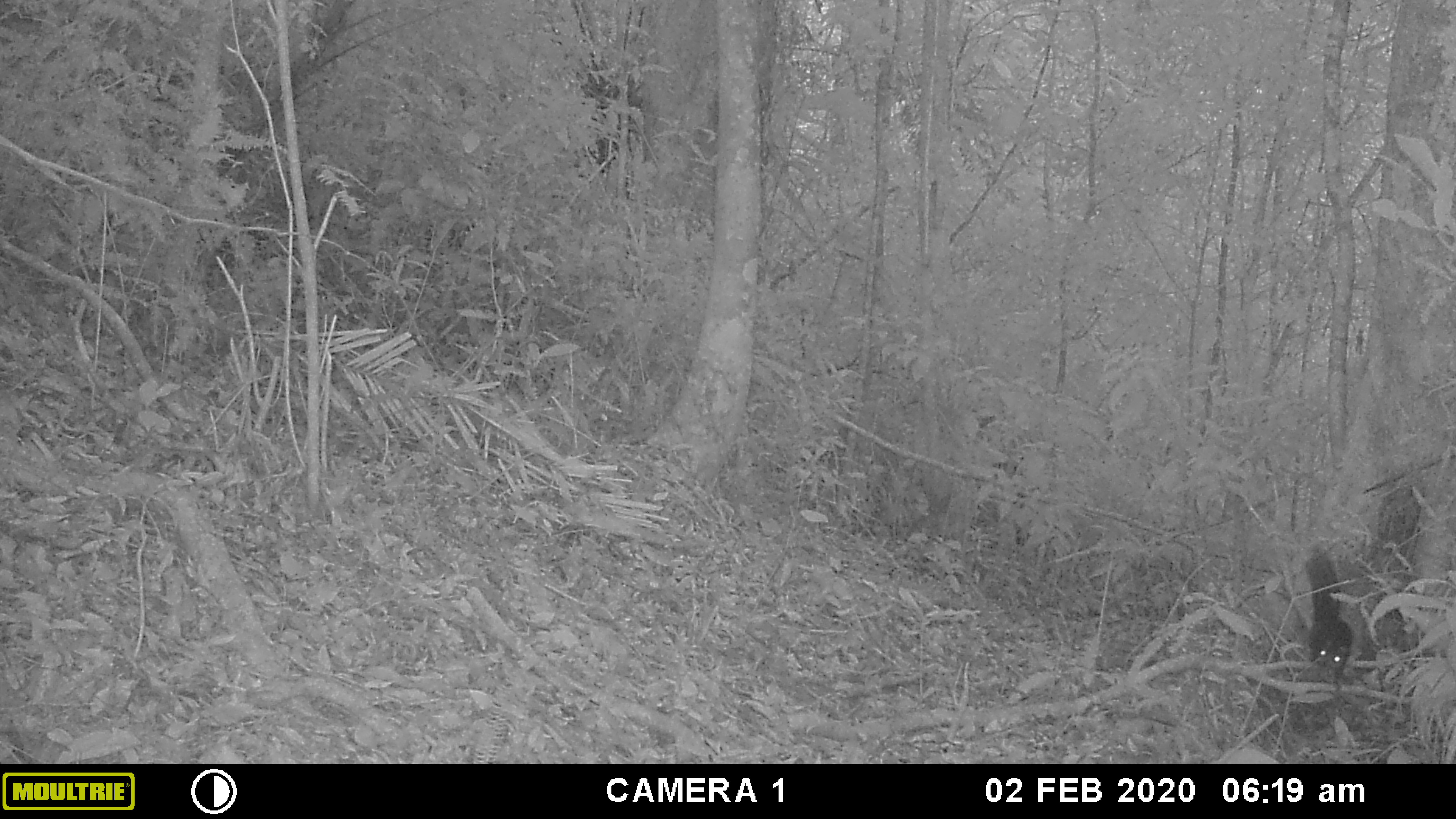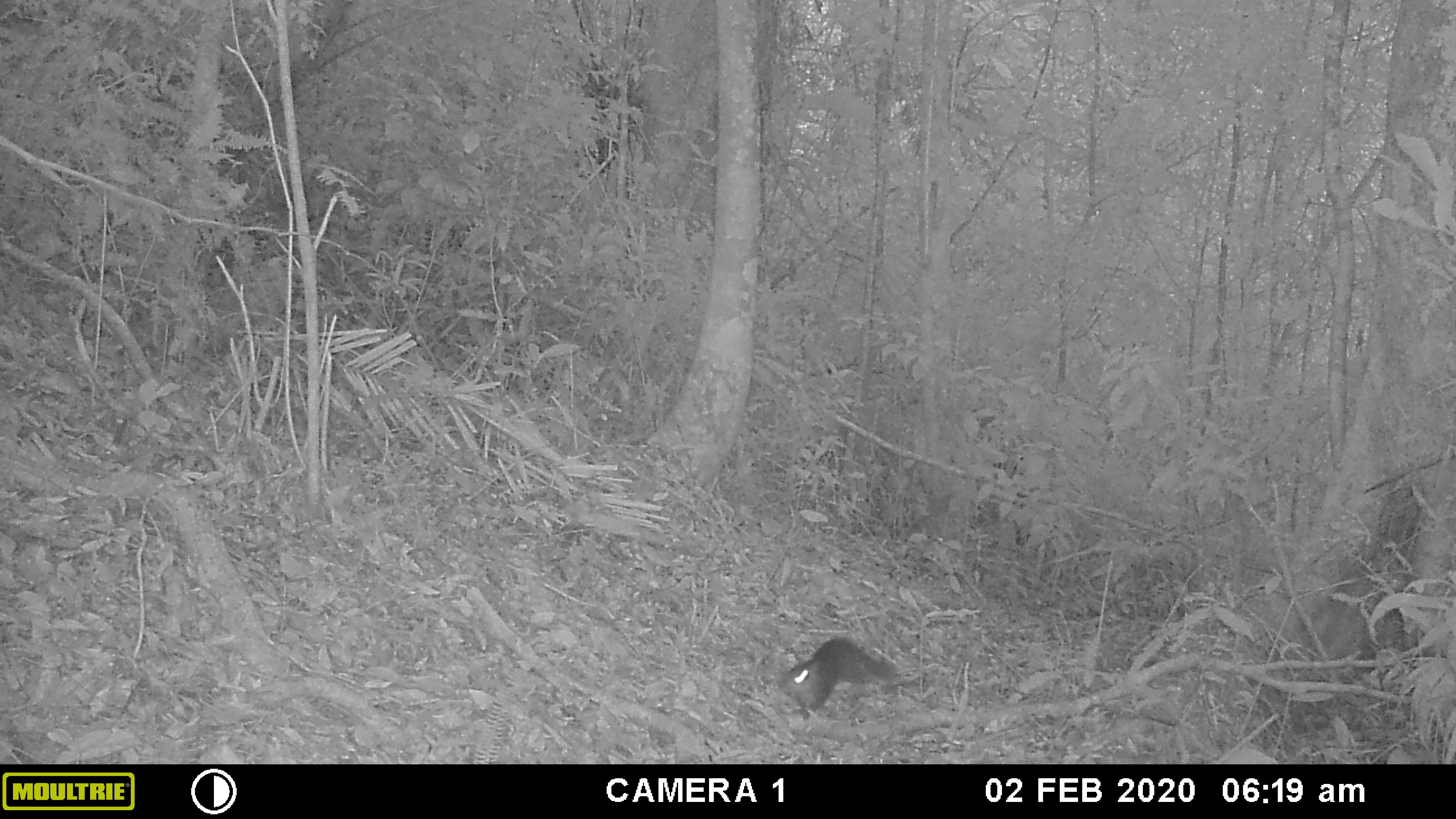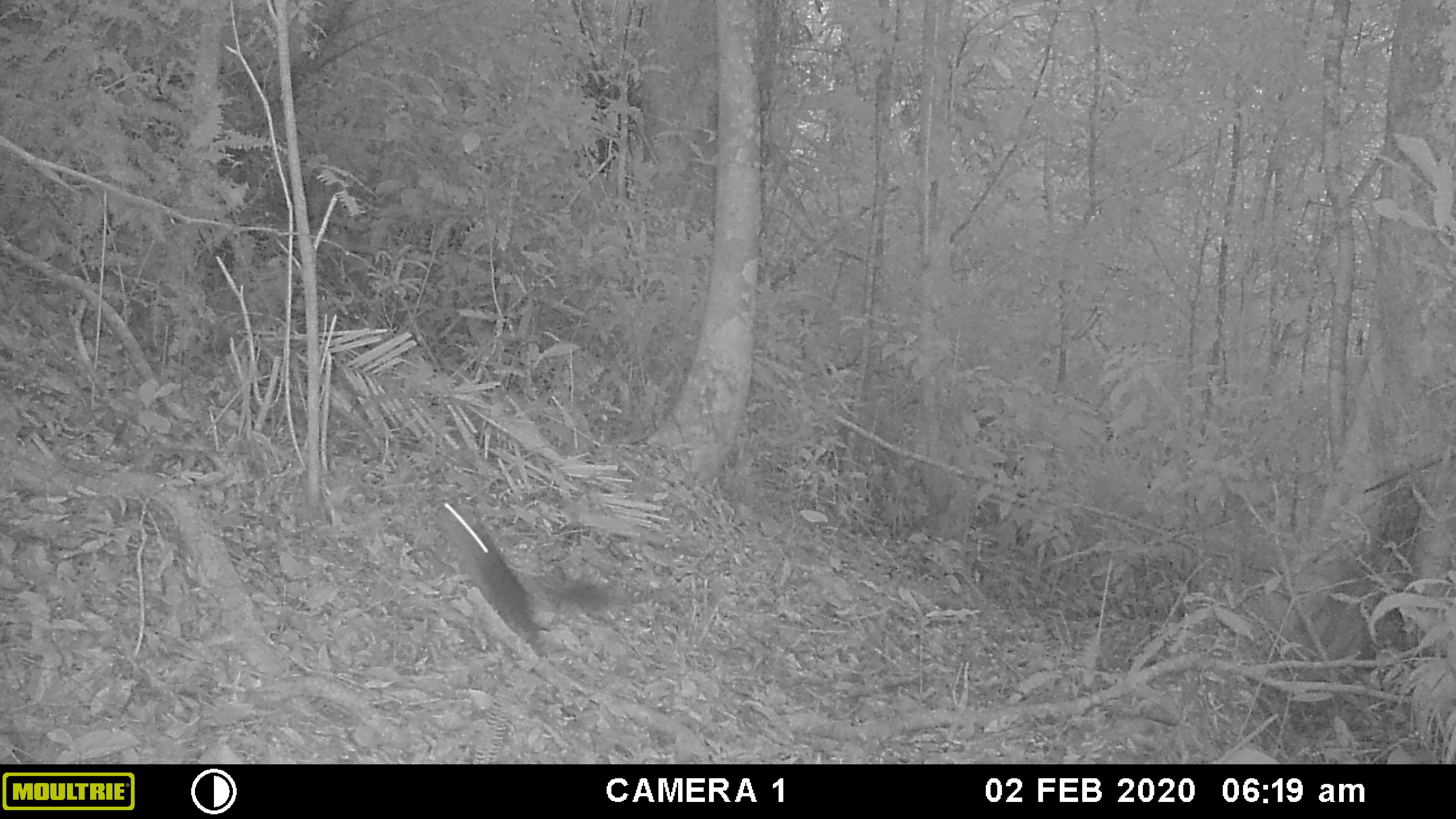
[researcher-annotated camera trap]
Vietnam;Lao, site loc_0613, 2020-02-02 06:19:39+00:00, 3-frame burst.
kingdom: Animalia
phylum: Chordata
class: Mammalia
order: Rodentia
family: Sciuridae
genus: Dremomys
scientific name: Dremomys rufigenis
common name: red-cheeked squirrel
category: red cheeked squirrel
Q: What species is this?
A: Red cheeked squirrel (red-cheeked squirrel) (Dremomys rufigenis).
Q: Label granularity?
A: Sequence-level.